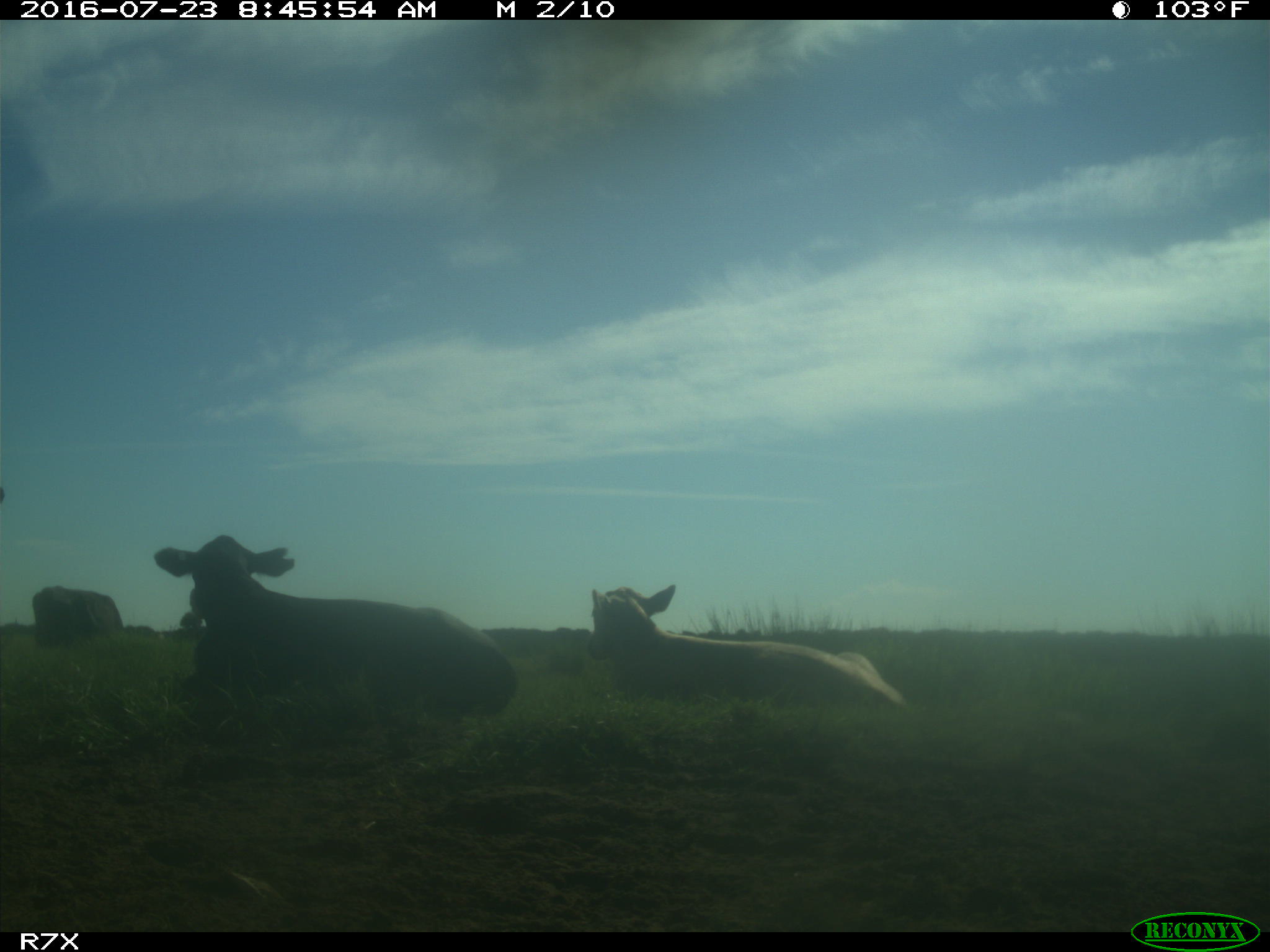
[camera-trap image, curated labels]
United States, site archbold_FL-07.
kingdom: Animalia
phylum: Chordata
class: Mammalia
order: Artiodactyla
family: Bovidae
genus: Bos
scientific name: Bos taurus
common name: domestic cow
Bos taurus (domestic cow).